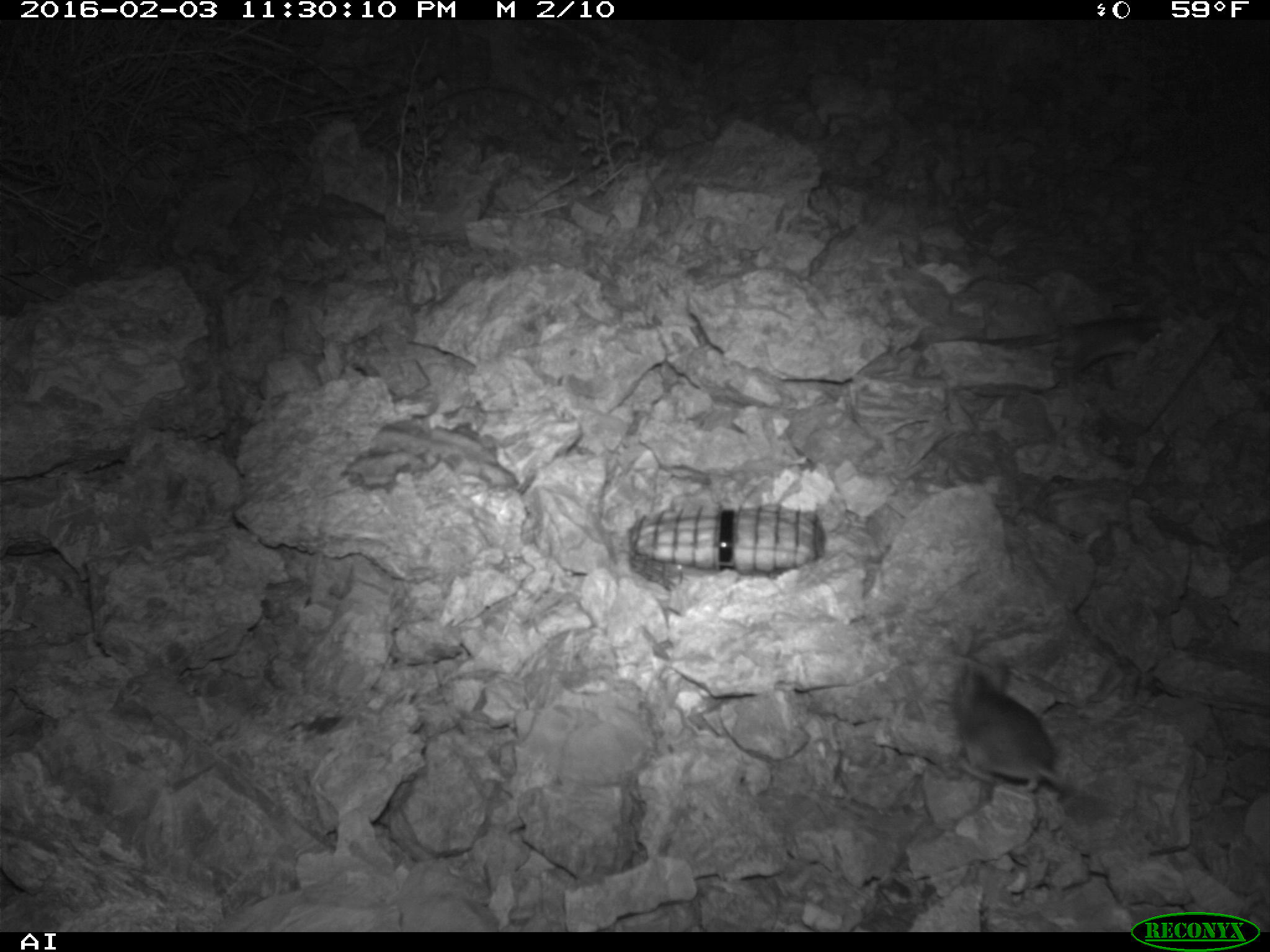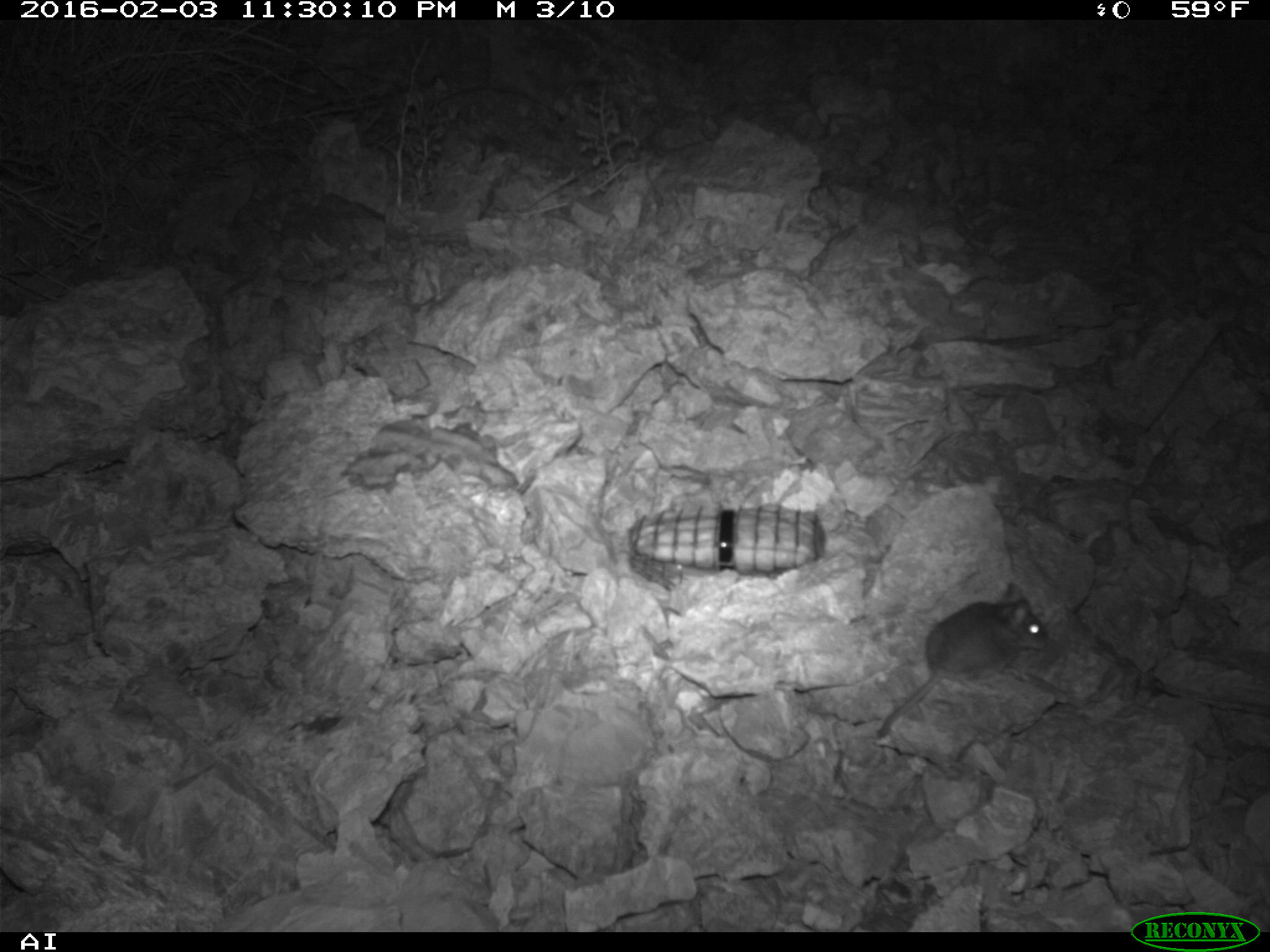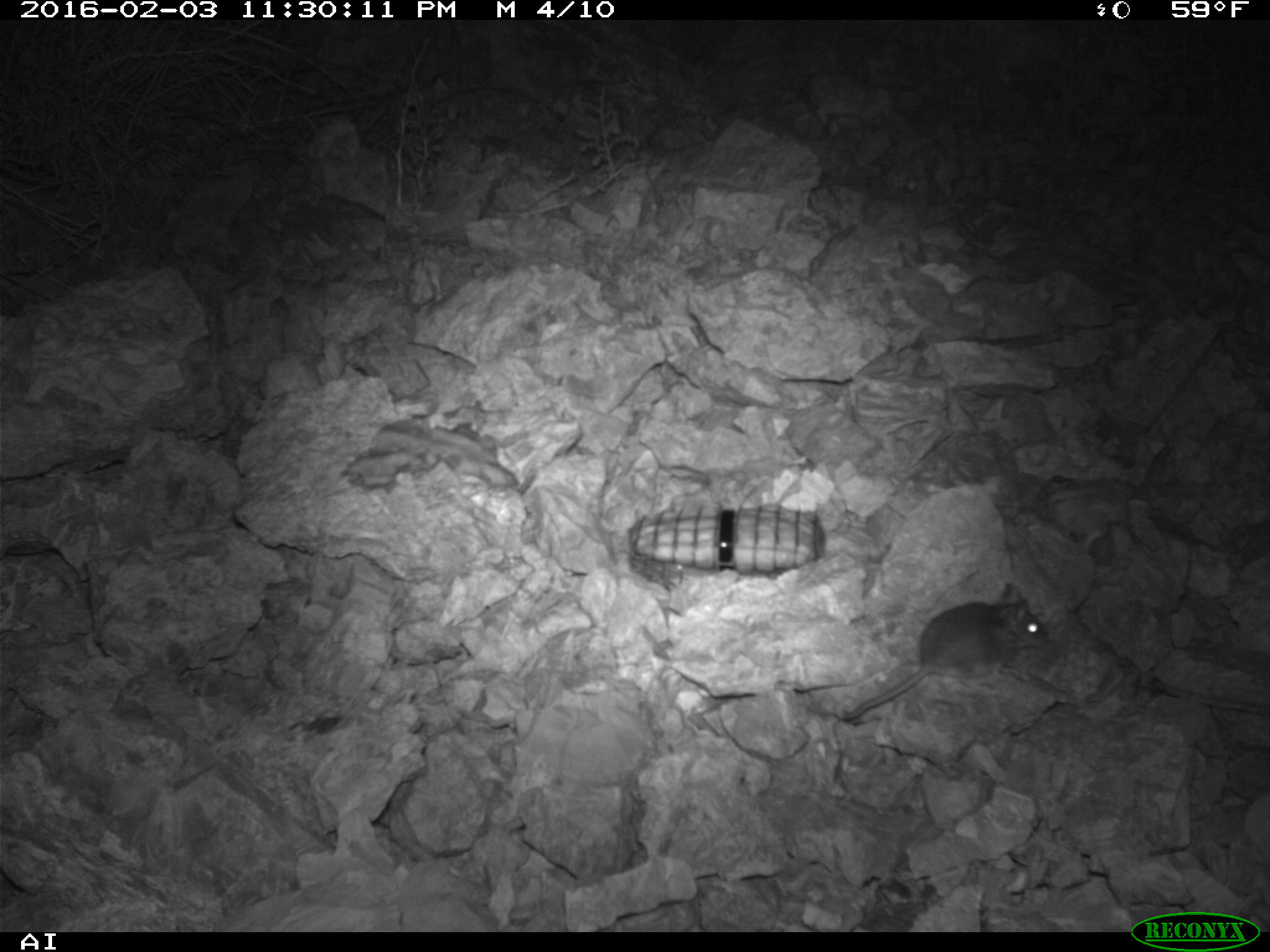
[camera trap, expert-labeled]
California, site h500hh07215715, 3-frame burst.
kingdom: Animalia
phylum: Chordata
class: Mammalia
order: Rodentia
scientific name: Rodentia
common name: rodent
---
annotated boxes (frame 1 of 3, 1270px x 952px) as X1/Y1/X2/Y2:
rodent: 951/663/1072/793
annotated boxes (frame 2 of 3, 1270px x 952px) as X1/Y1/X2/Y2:
rodent: 876/582/1049/738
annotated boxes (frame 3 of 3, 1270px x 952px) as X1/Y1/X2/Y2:
rodent: 835/578/1049/728